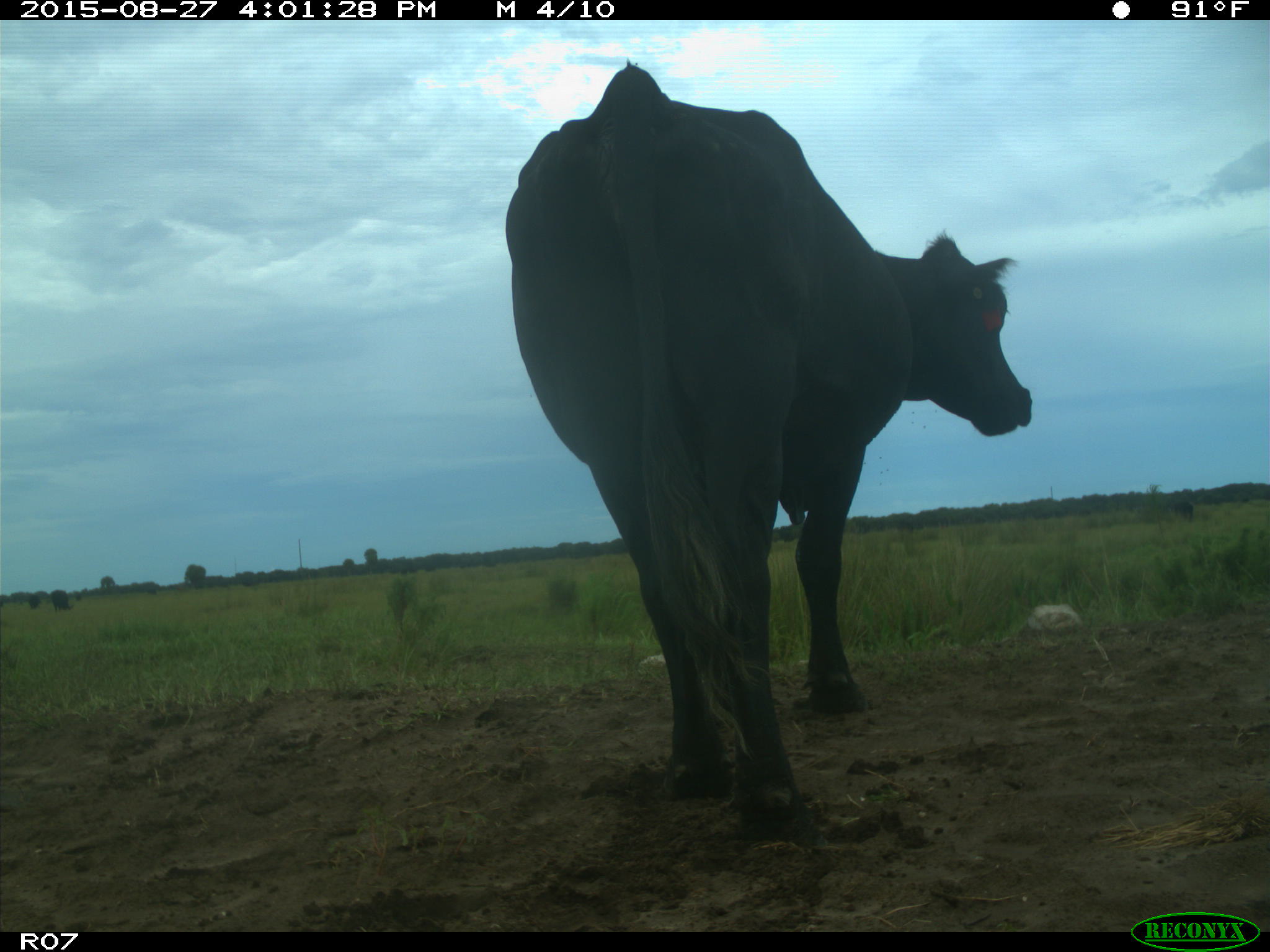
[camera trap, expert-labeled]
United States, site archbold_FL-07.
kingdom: Animalia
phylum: Chordata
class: Mammalia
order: Artiodactyla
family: Bovidae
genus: Bos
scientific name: Bos taurus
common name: domestic cow